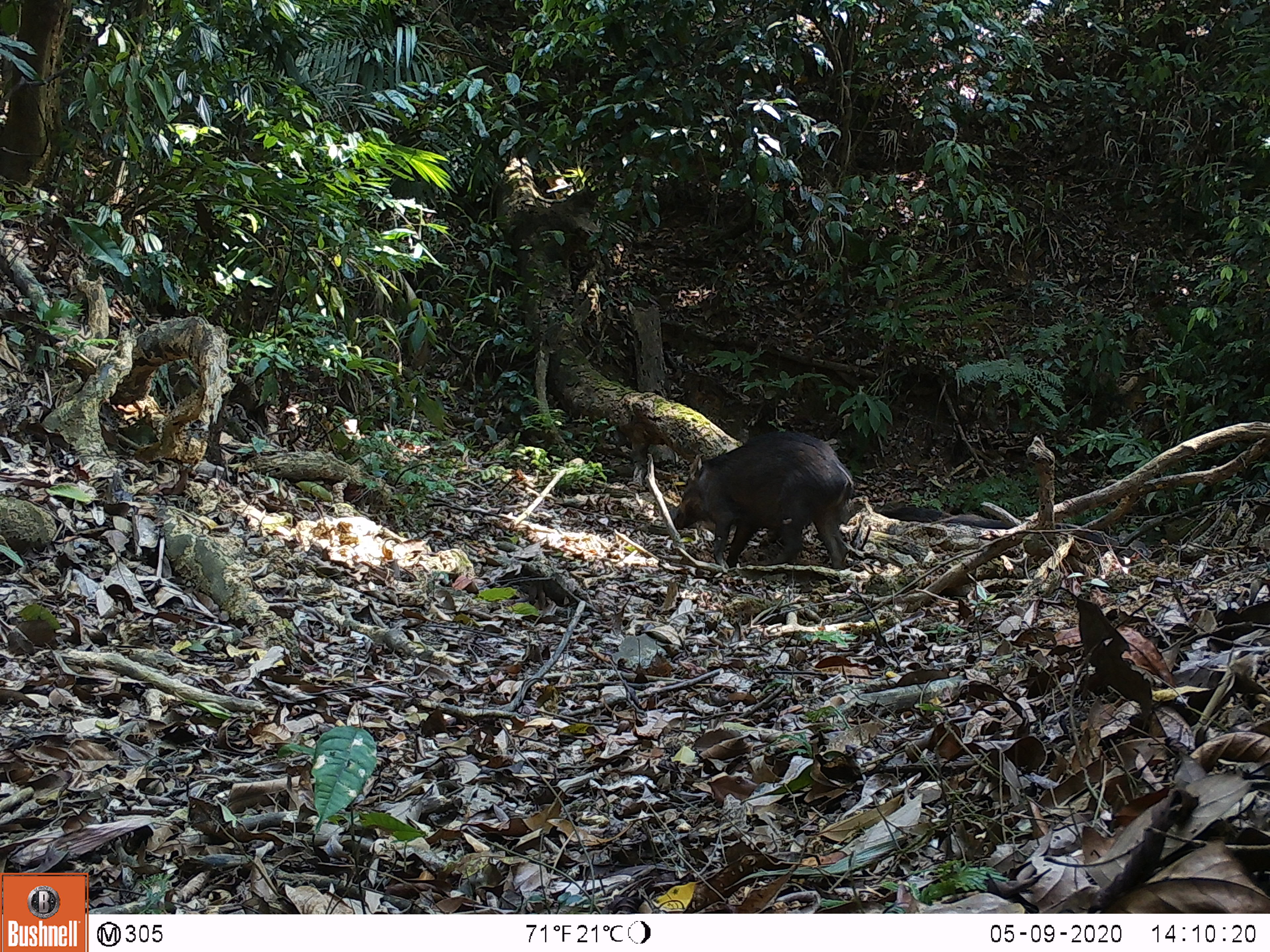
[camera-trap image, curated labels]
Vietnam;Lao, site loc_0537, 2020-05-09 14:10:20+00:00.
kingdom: Animalia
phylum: Chordata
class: Mammalia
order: Artiodactyla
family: Suidae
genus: Sus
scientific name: Sus scrofa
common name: eurasian wild pig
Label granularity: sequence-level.